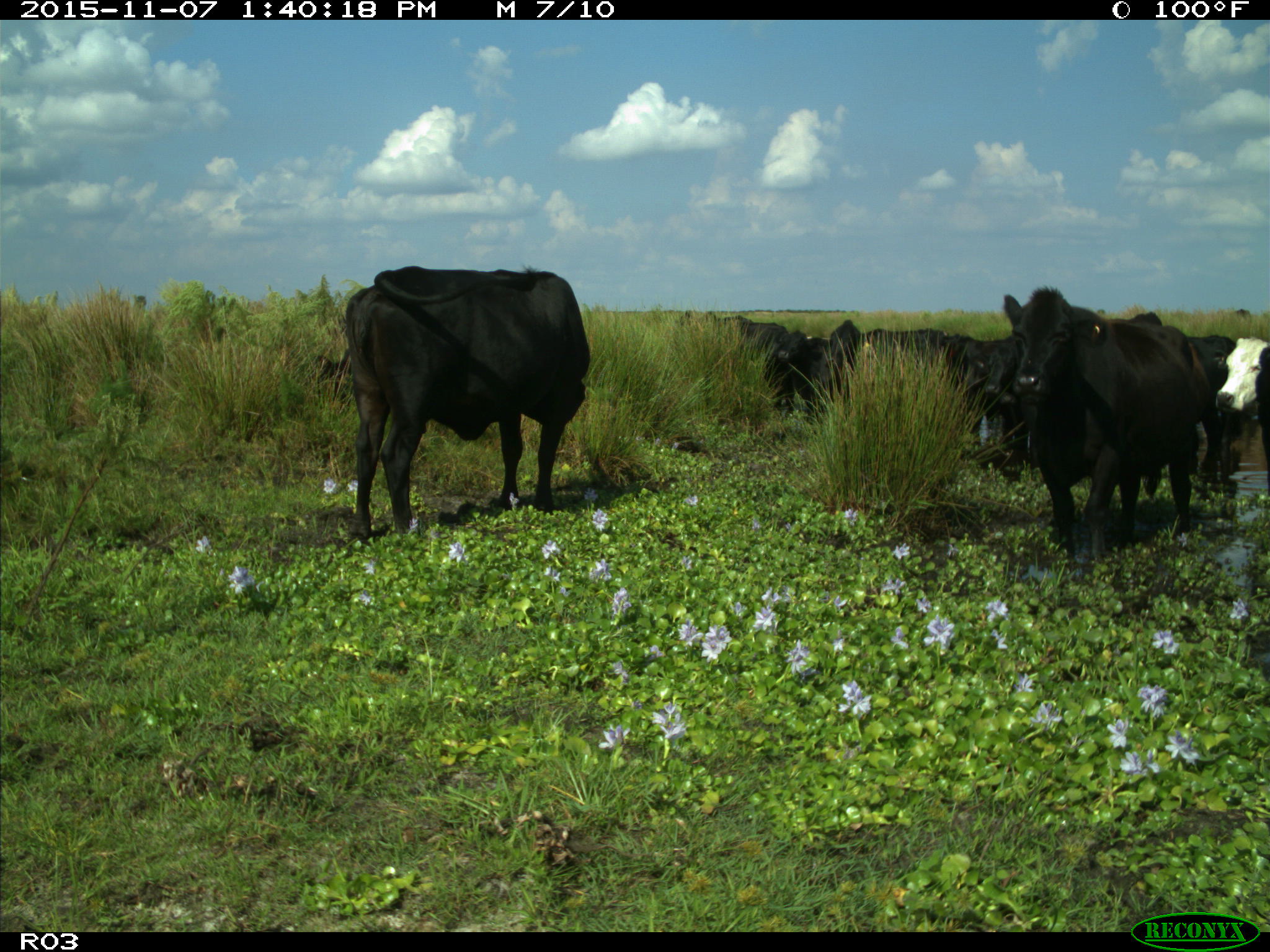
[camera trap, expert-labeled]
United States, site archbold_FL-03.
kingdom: Animalia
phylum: Chordata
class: Mammalia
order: Artiodactyla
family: Bovidae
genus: Bos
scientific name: Bos taurus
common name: domestic cow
Bos taurus (domestic cow).